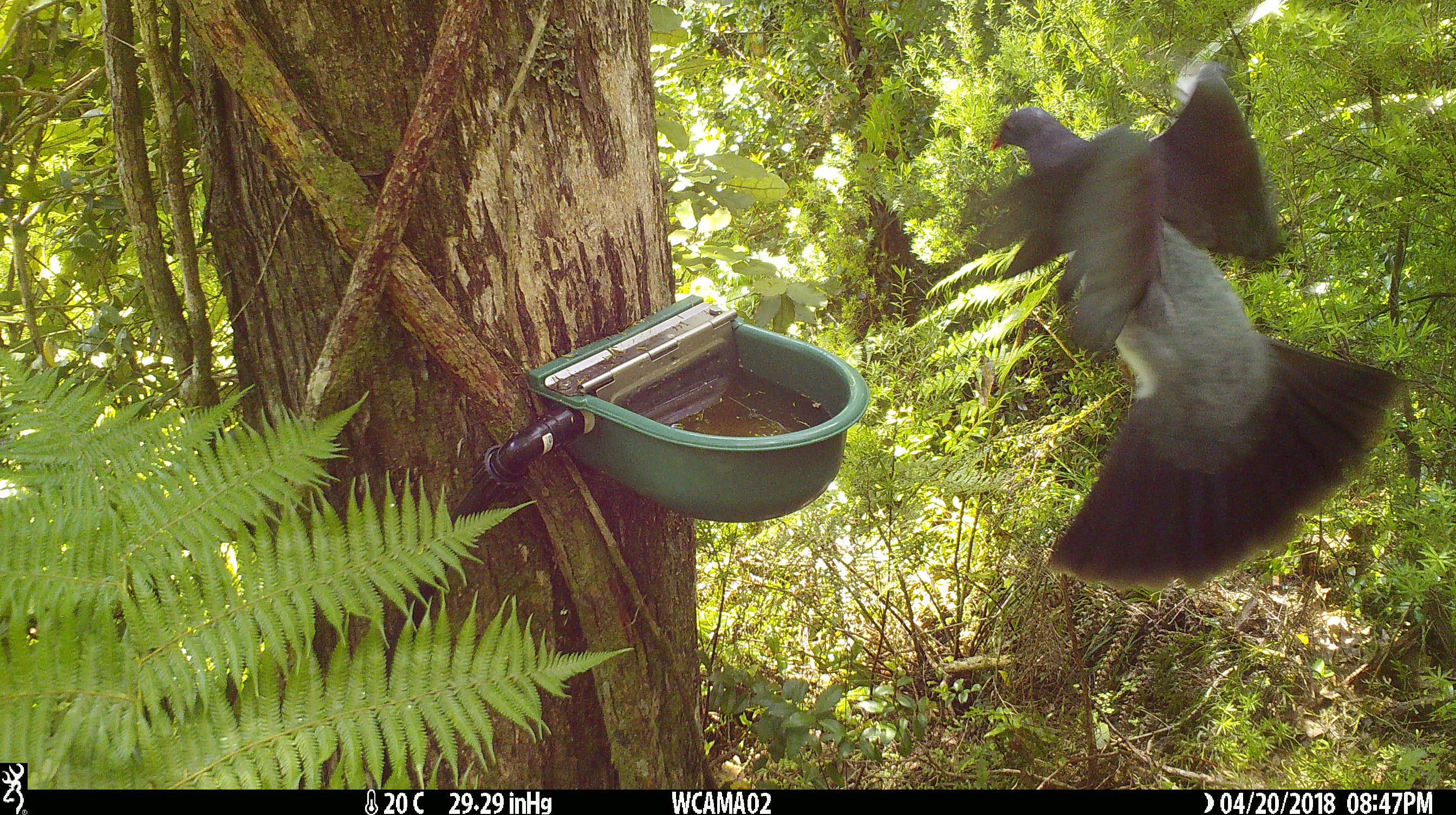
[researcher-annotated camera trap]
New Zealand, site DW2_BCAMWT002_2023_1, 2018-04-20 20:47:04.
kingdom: Animalia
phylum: Chordata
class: Aves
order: Columbiformes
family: Columbidae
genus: Hemiphaga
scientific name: Hemiphaga novaeseelandiae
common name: new zealand pigeon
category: kereru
Kereru (new zealand pigeon) (Hemiphaga novaeseelandiae).